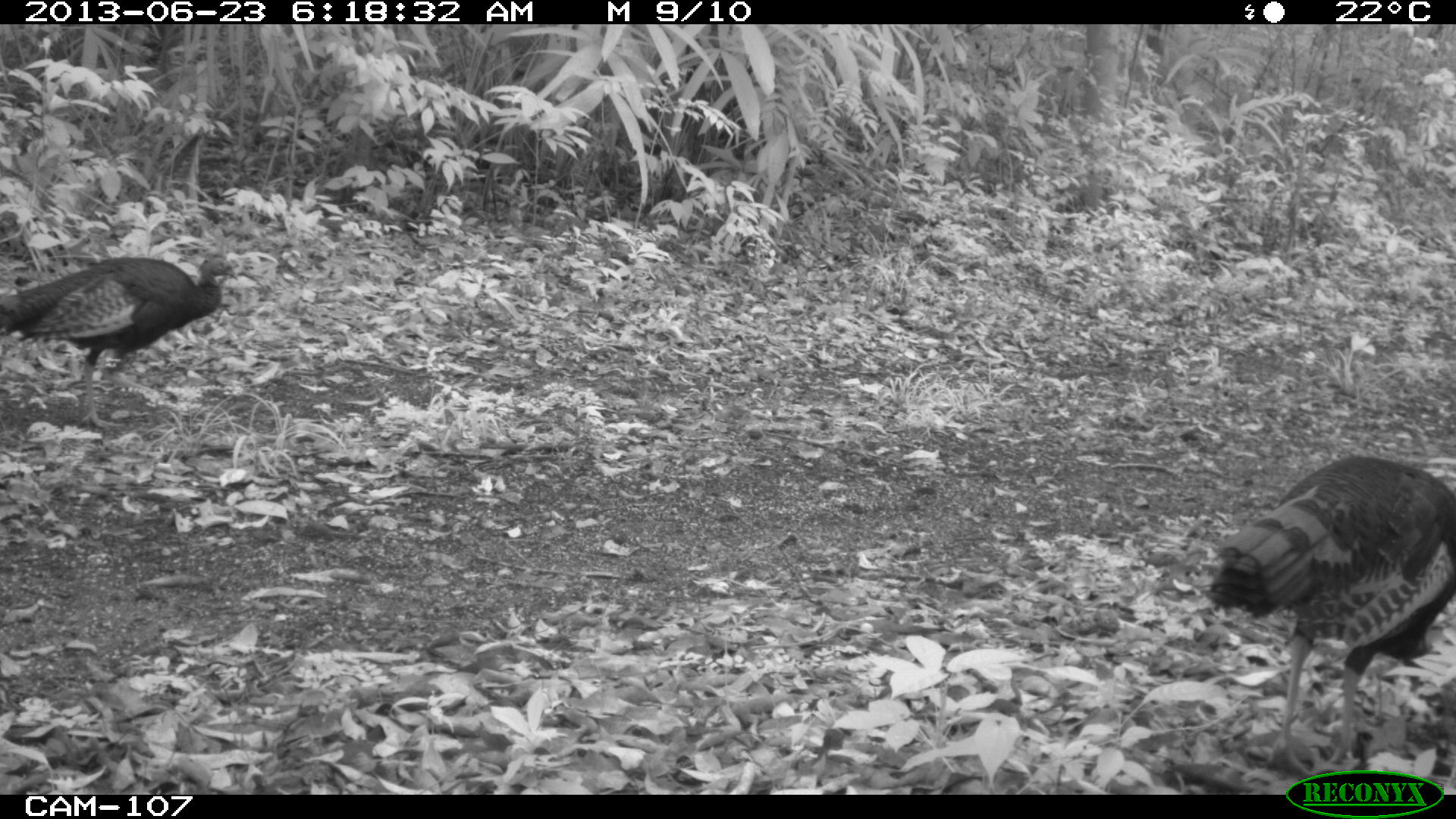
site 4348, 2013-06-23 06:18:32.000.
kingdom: Animalia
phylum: Chordata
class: Aves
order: Galliformes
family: Phasianidae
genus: Meleagris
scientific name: Meleagris ocellata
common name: ocellated turkey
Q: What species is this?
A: Meleagris ocellata (ocellated turkey).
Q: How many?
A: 2.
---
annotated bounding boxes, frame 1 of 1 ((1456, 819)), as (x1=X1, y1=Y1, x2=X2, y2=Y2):
meleagris ocellata: (x1=1207, y1=454, x2=1456, y2=776); (x1=0, y1=251, x2=237, y2=428)